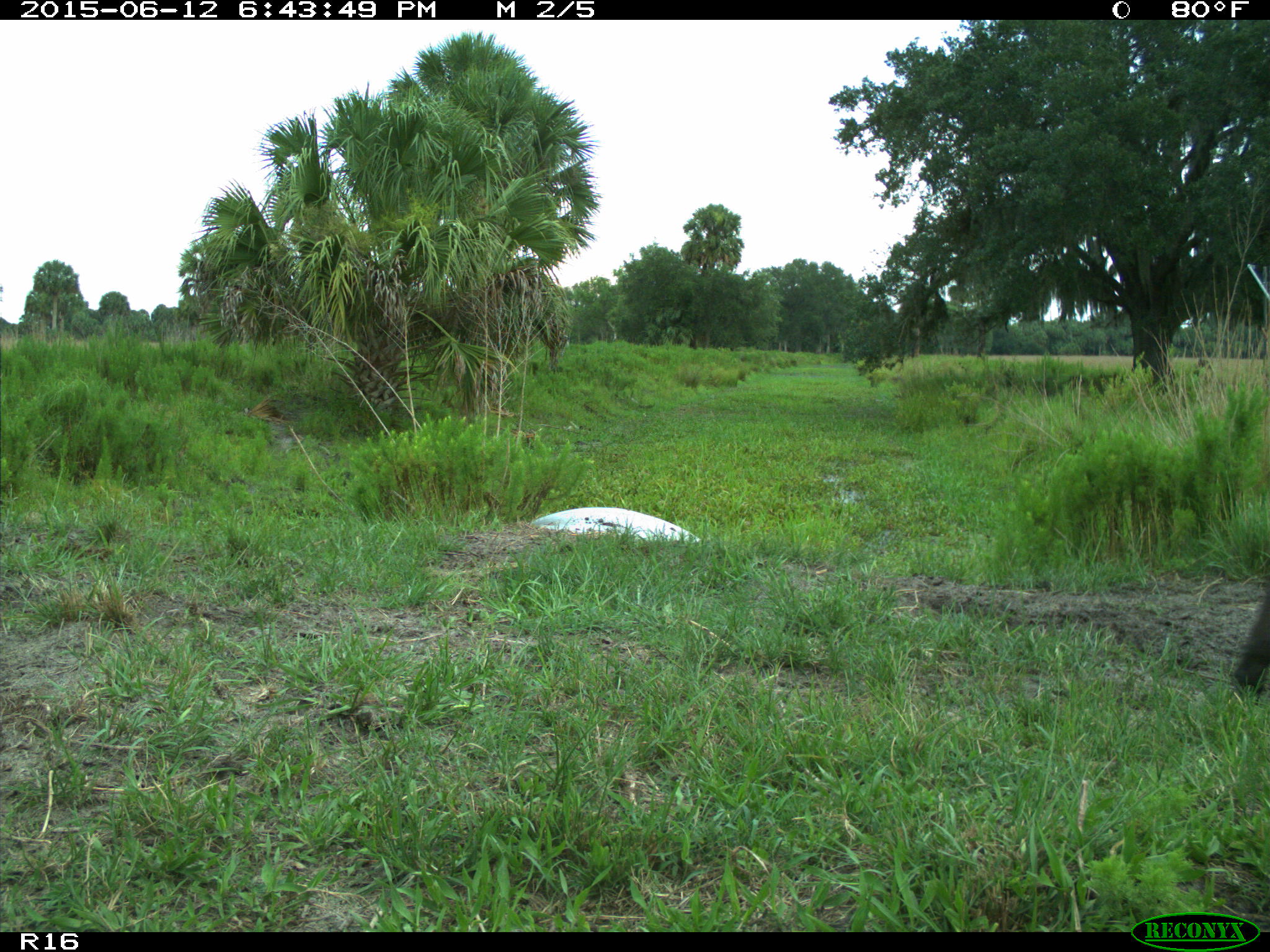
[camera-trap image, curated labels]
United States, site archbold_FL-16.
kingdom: Animalia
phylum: Chordata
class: Mammalia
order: Artiodactyla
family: Bovidae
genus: Bos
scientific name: Bos taurus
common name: domestic cow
Bos taurus (domestic cow).